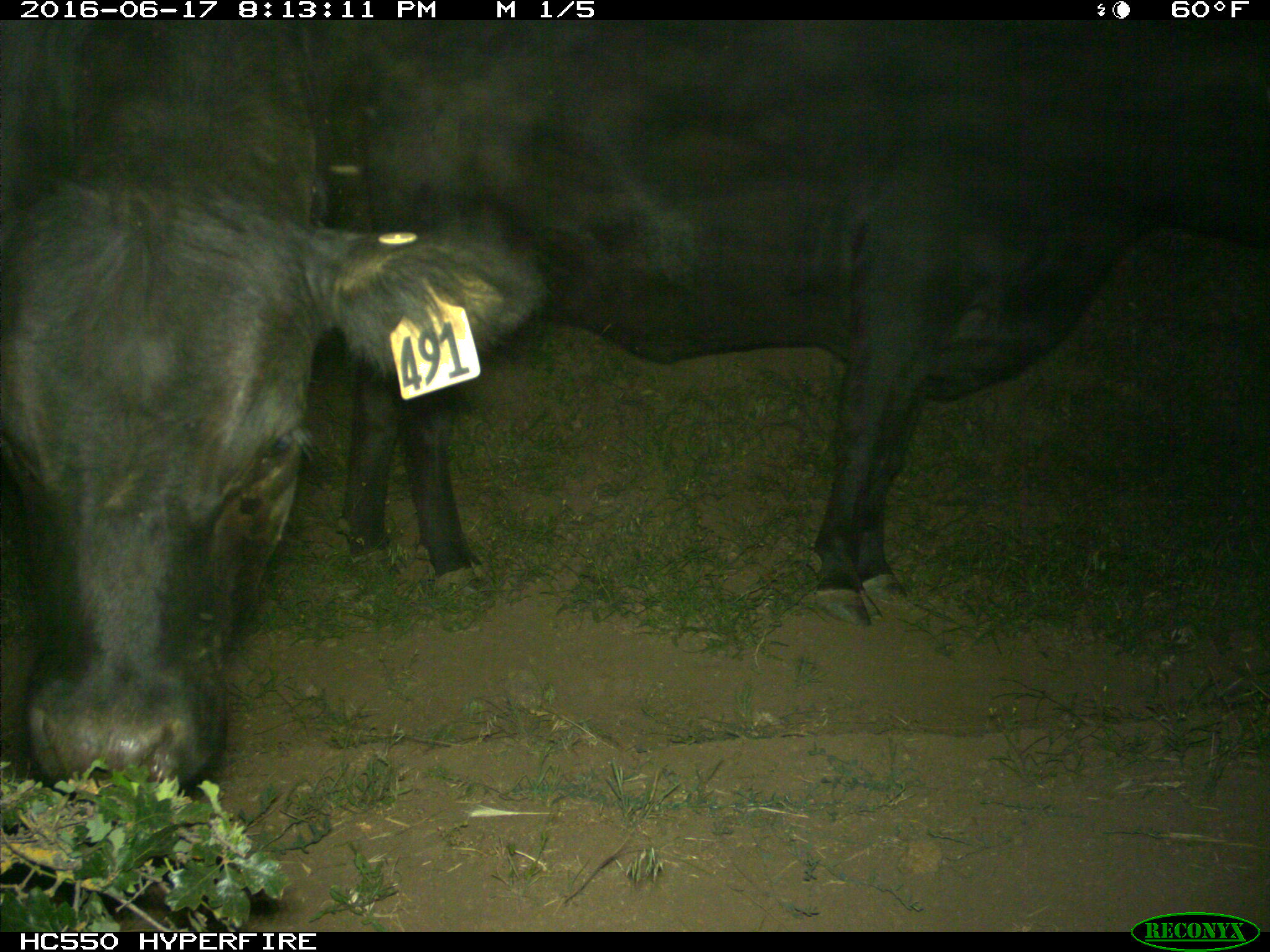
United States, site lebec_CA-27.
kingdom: Animalia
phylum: Chordata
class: Mammalia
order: Artiodactyla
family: Bovidae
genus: Bos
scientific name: Bos taurus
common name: domestic cow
Bos taurus (domestic cow).